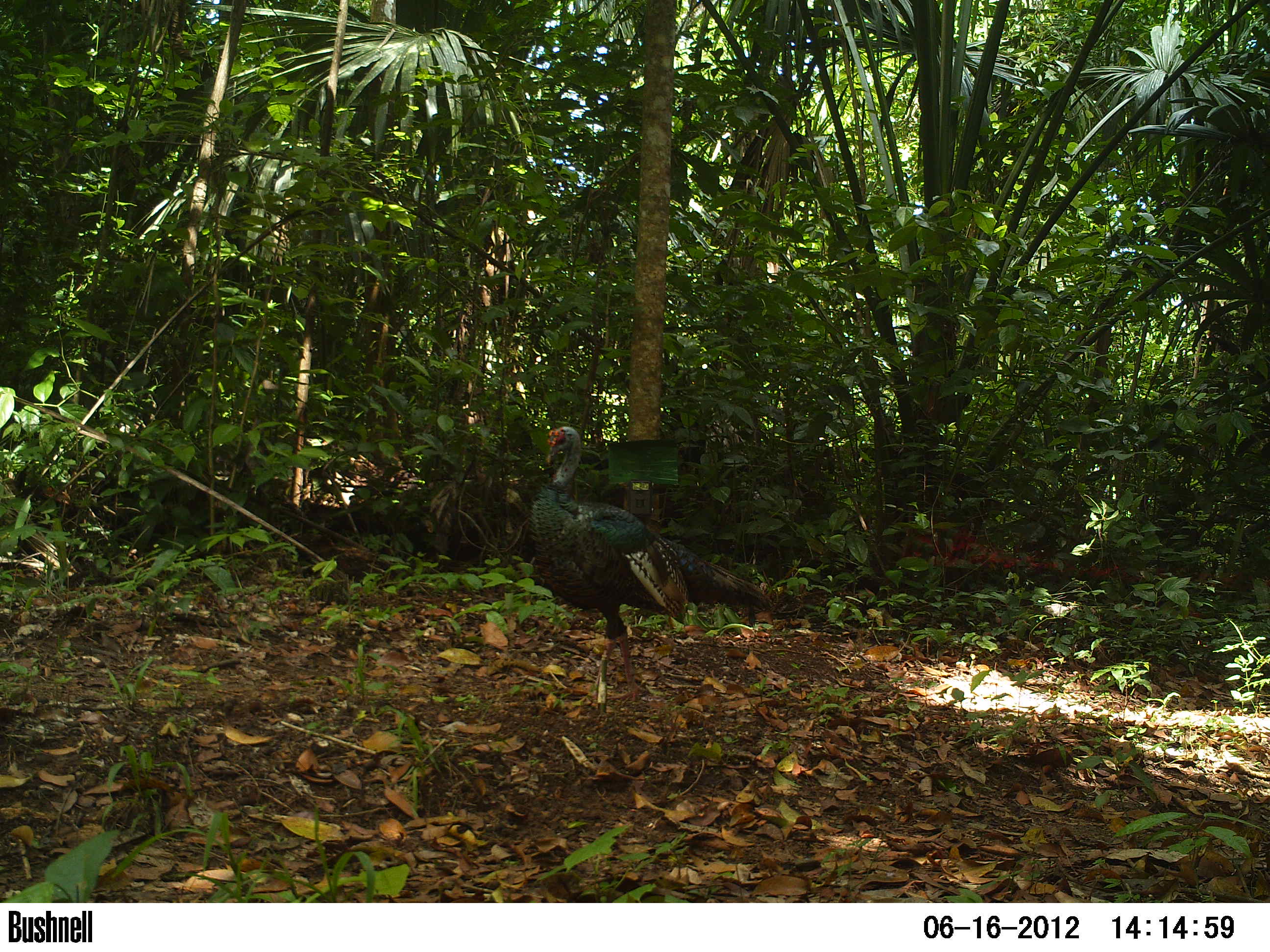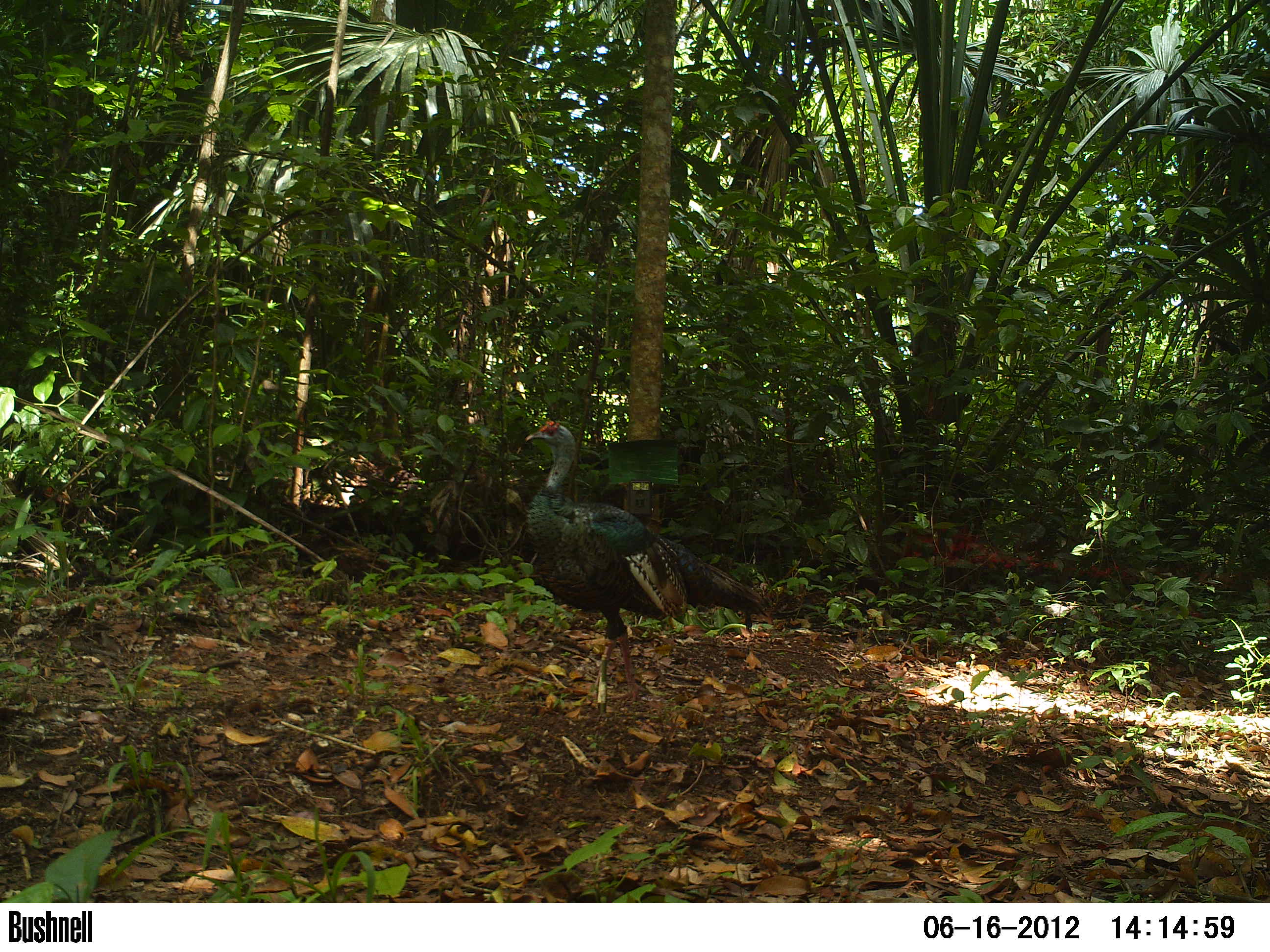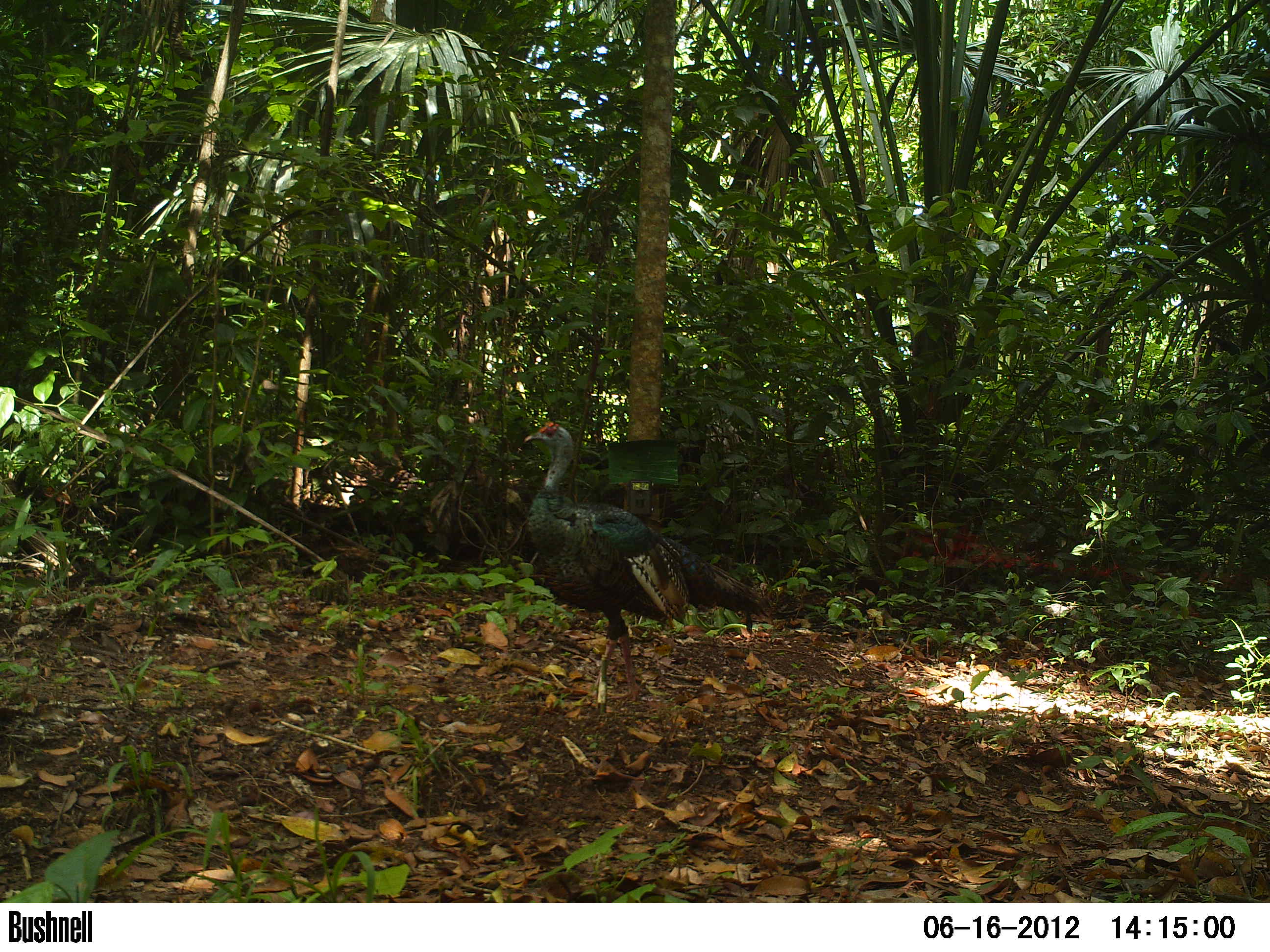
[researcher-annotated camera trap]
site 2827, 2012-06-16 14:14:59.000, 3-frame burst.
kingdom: Animalia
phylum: Chordata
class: Aves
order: Galliformes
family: Phasianidae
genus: Meleagris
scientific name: Meleagris ocellata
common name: ocellated turkey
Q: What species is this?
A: Meleagris ocellata (ocellated turkey).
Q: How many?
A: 1.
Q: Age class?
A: Adult.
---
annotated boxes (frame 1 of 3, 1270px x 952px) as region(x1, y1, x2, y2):
meleagris ocellata: region(529, 425, 774, 702)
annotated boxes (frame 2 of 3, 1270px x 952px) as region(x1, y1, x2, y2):
meleagris ocellata: region(522, 419, 769, 703)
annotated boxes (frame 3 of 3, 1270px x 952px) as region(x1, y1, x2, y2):
meleagris ocellata: region(523, 420, 772, 704)